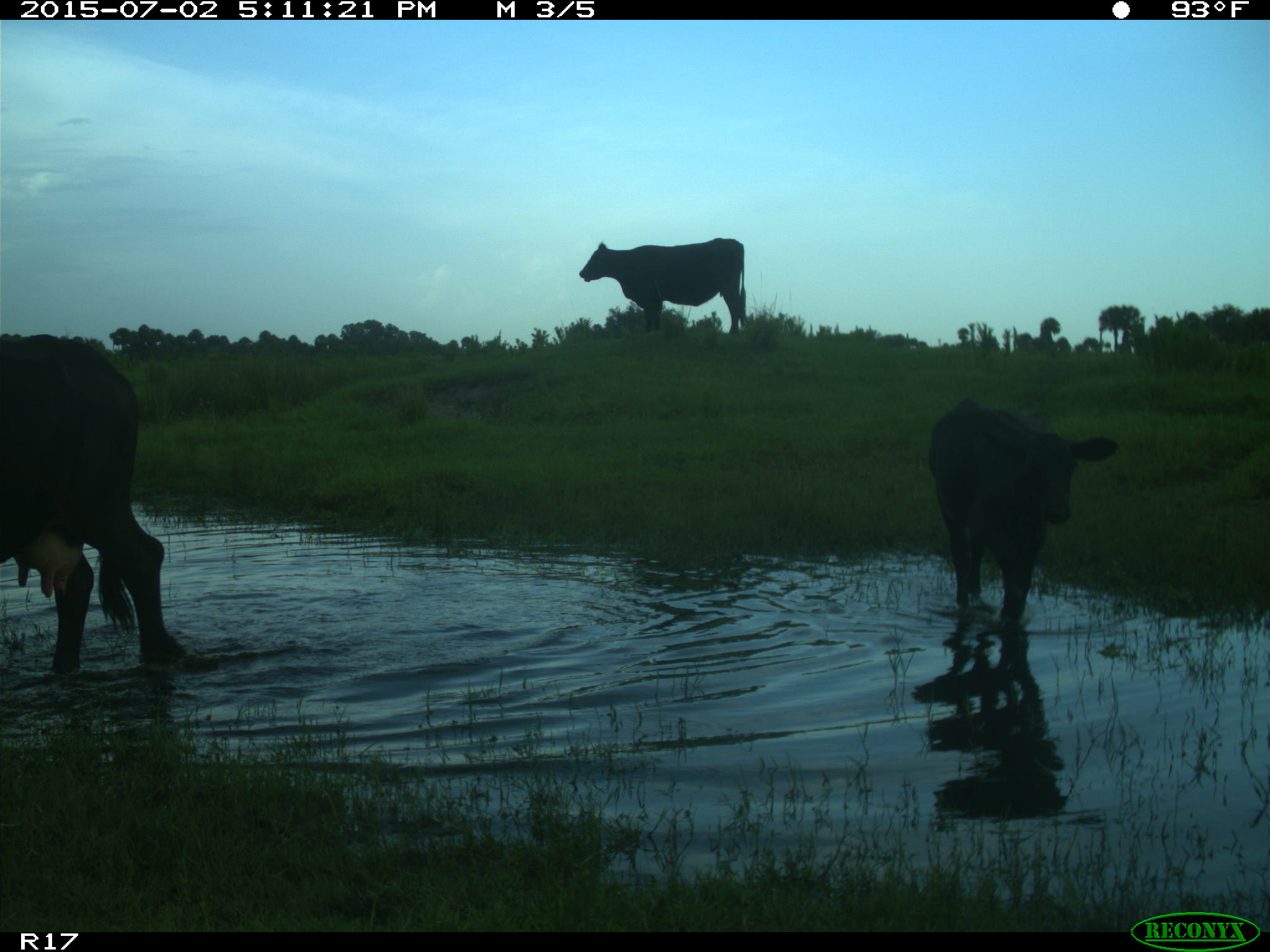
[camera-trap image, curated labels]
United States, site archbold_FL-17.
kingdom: Animalia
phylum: Chordata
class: Mammalia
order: Artiodactyla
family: Bovidae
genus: Bos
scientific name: Bos taurus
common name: domestic cow